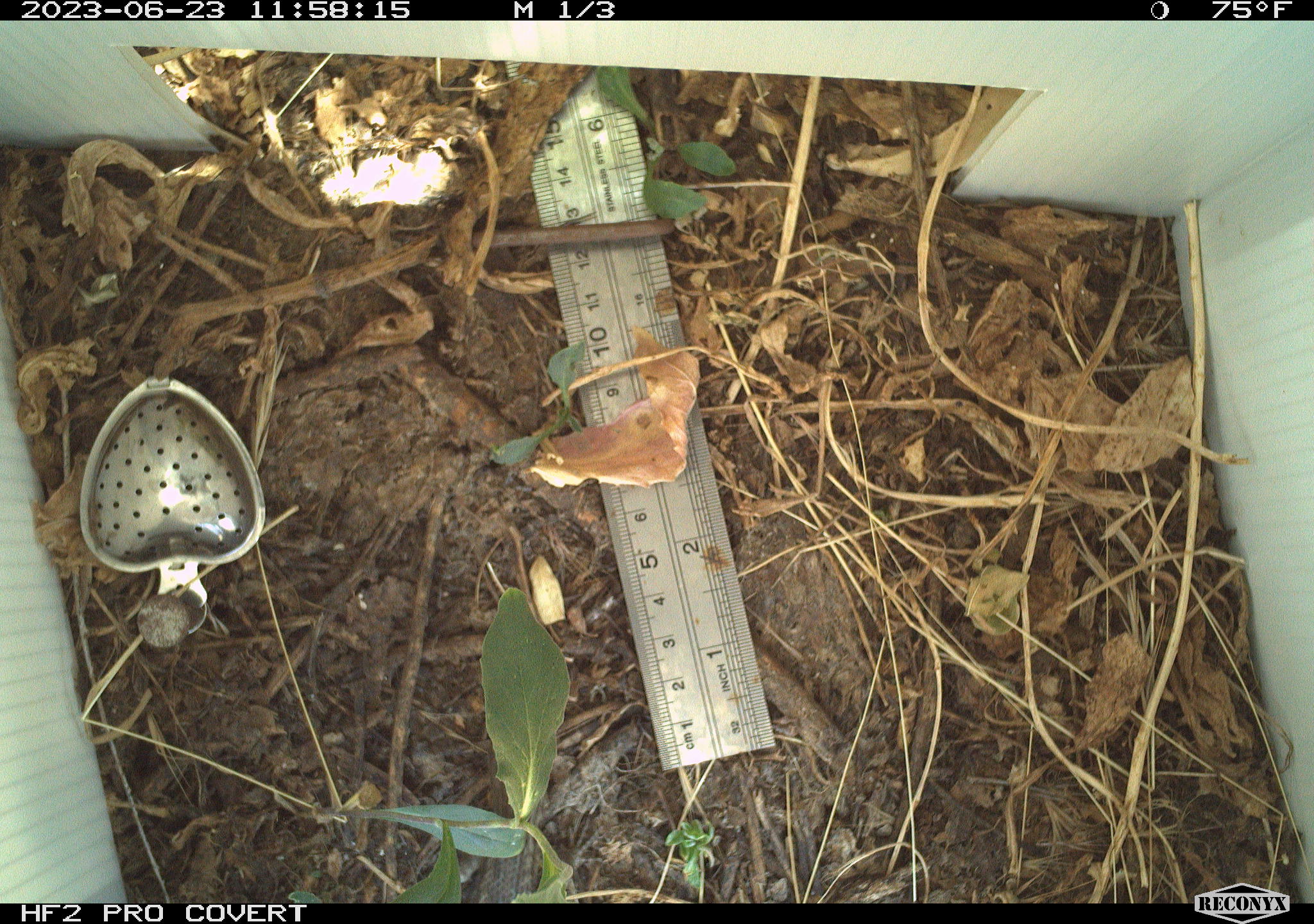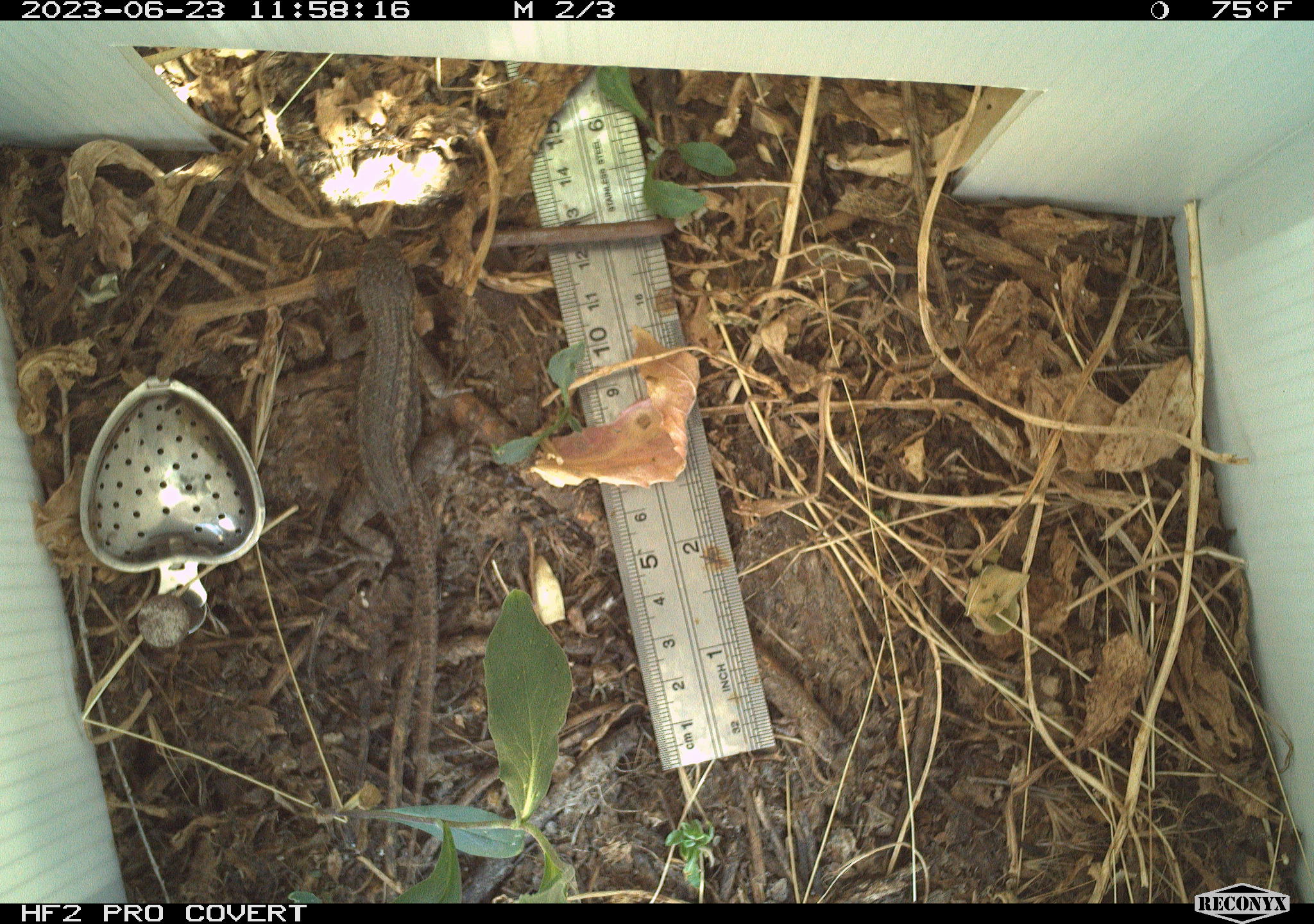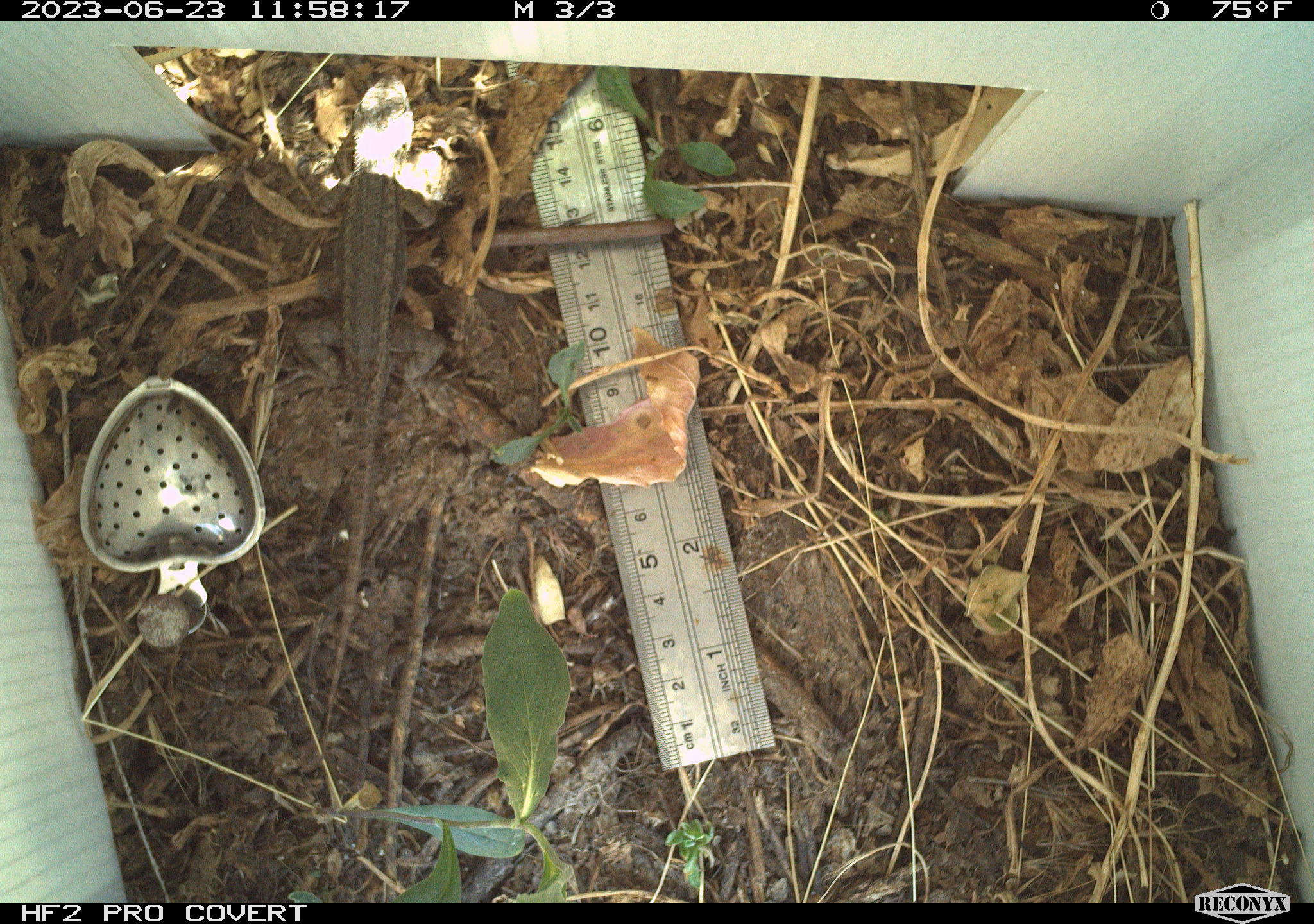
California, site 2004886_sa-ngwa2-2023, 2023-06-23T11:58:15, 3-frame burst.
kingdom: Animalia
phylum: Chordata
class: Reptilia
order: Squamata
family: Phrynosomatidae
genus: Sceloporus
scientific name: Sceloporus occidentalis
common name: western fence lizard